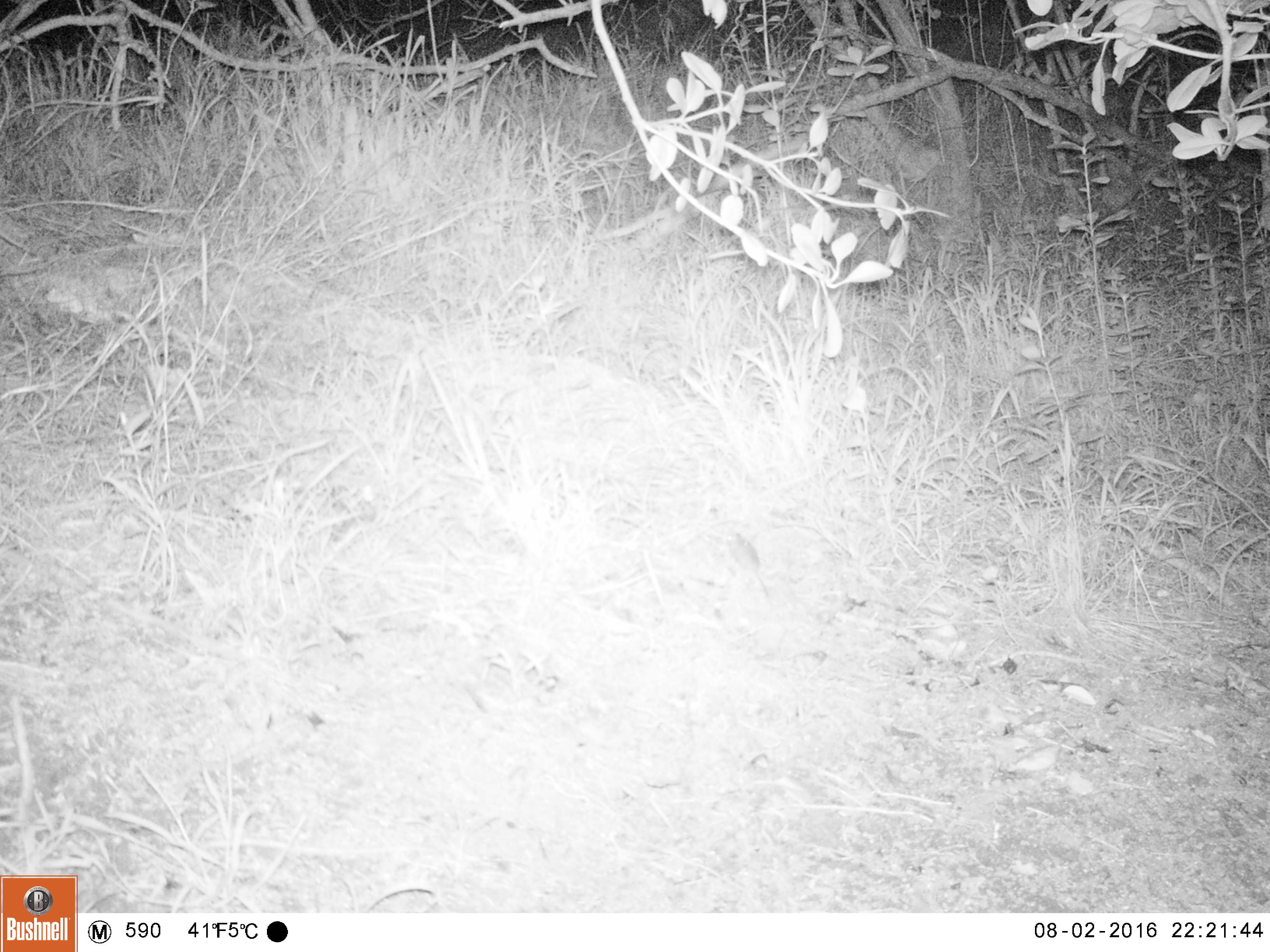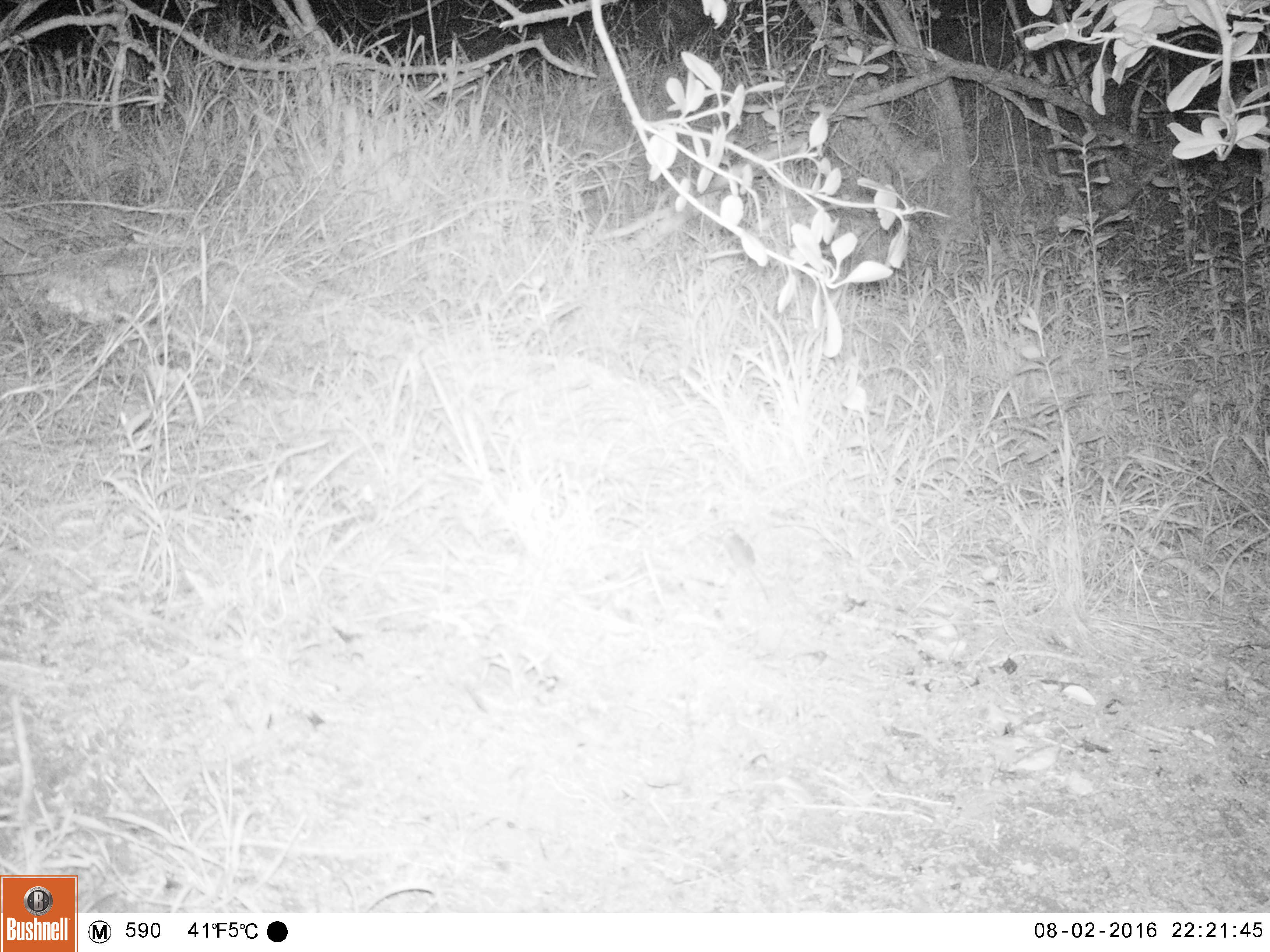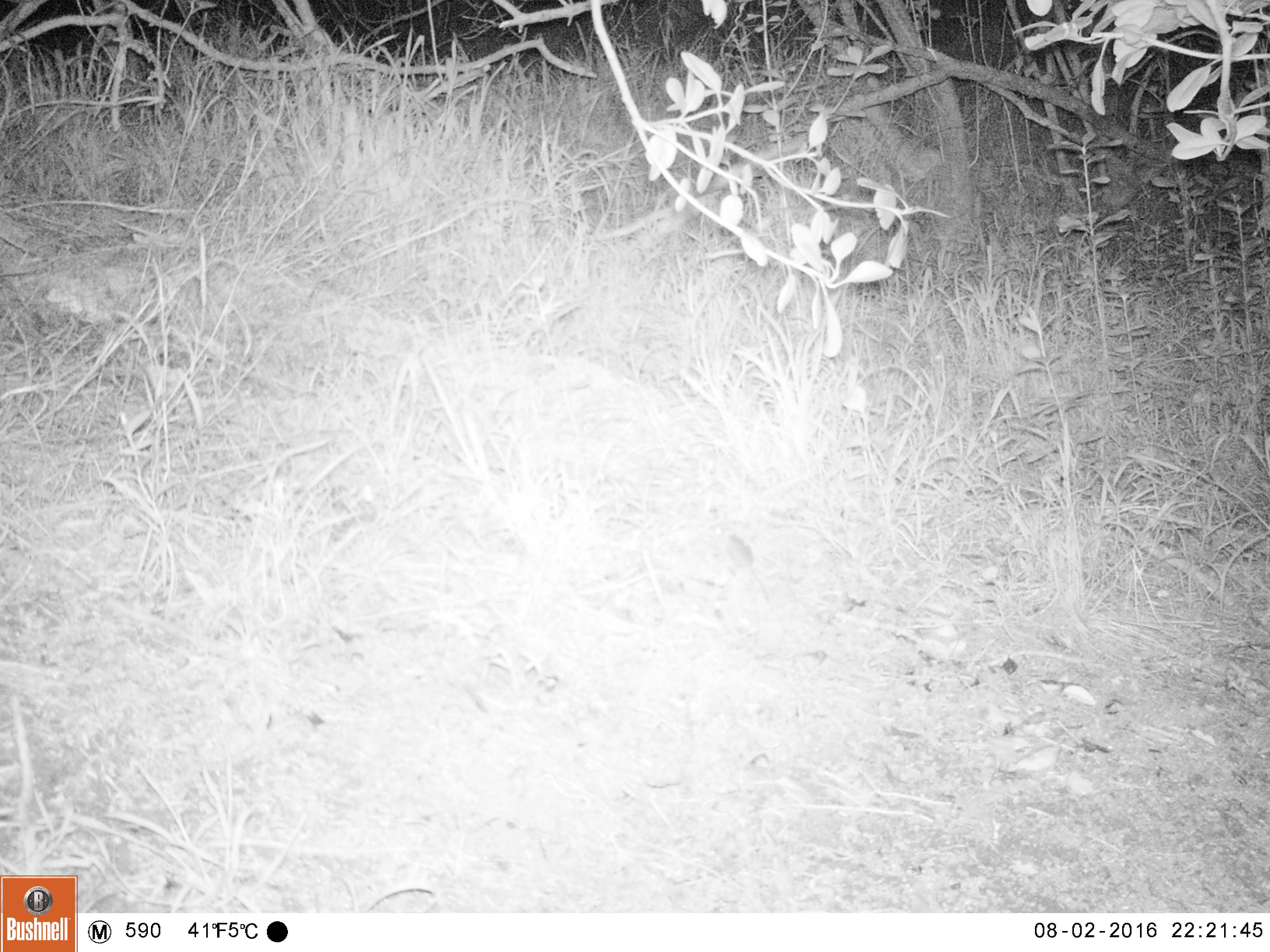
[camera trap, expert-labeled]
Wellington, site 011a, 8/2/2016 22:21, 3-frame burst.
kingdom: Animalia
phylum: Chordata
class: Mammalia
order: Rodentia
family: Muridae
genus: Mus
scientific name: Mus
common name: mouse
Mouse (Mus).